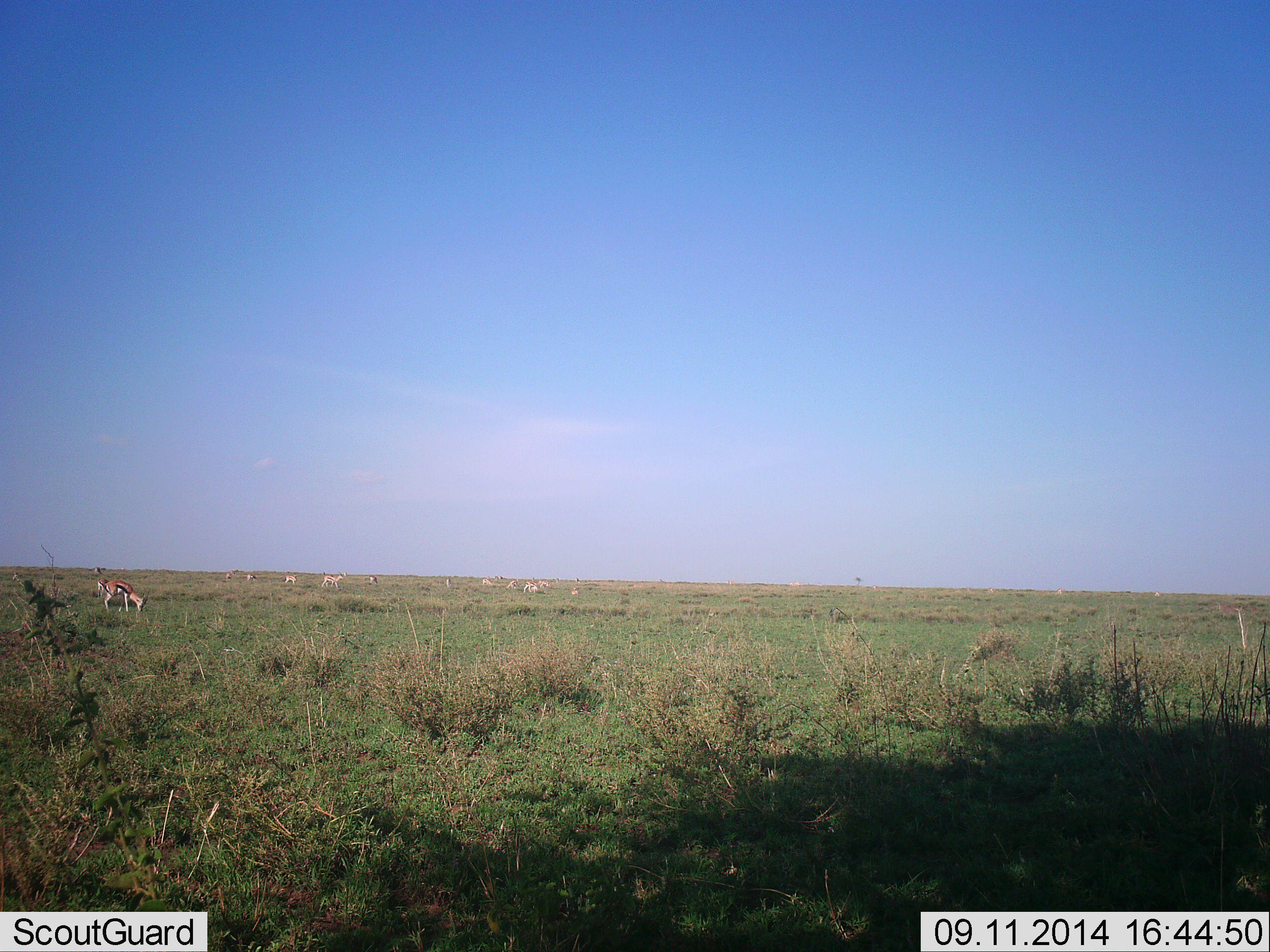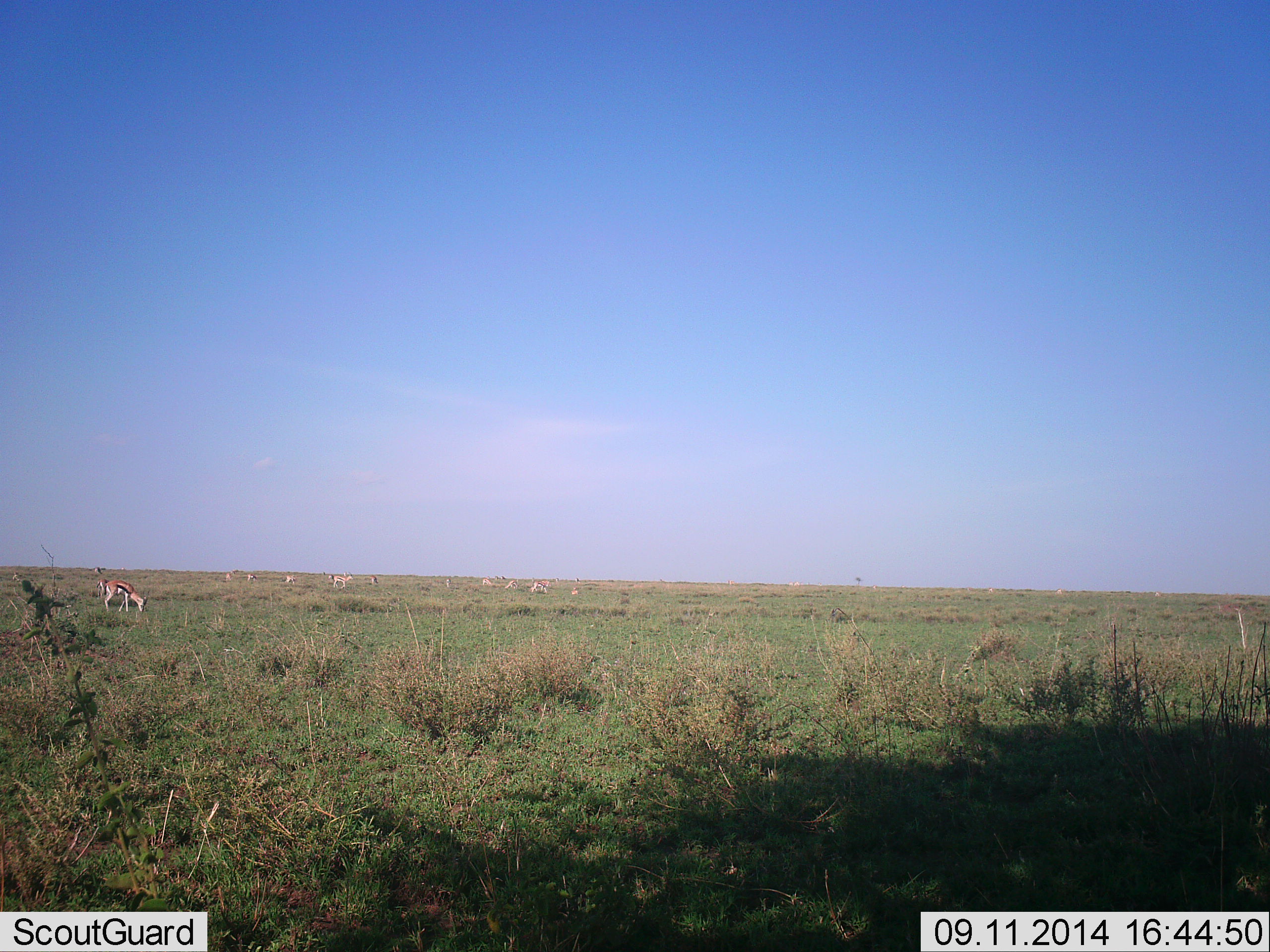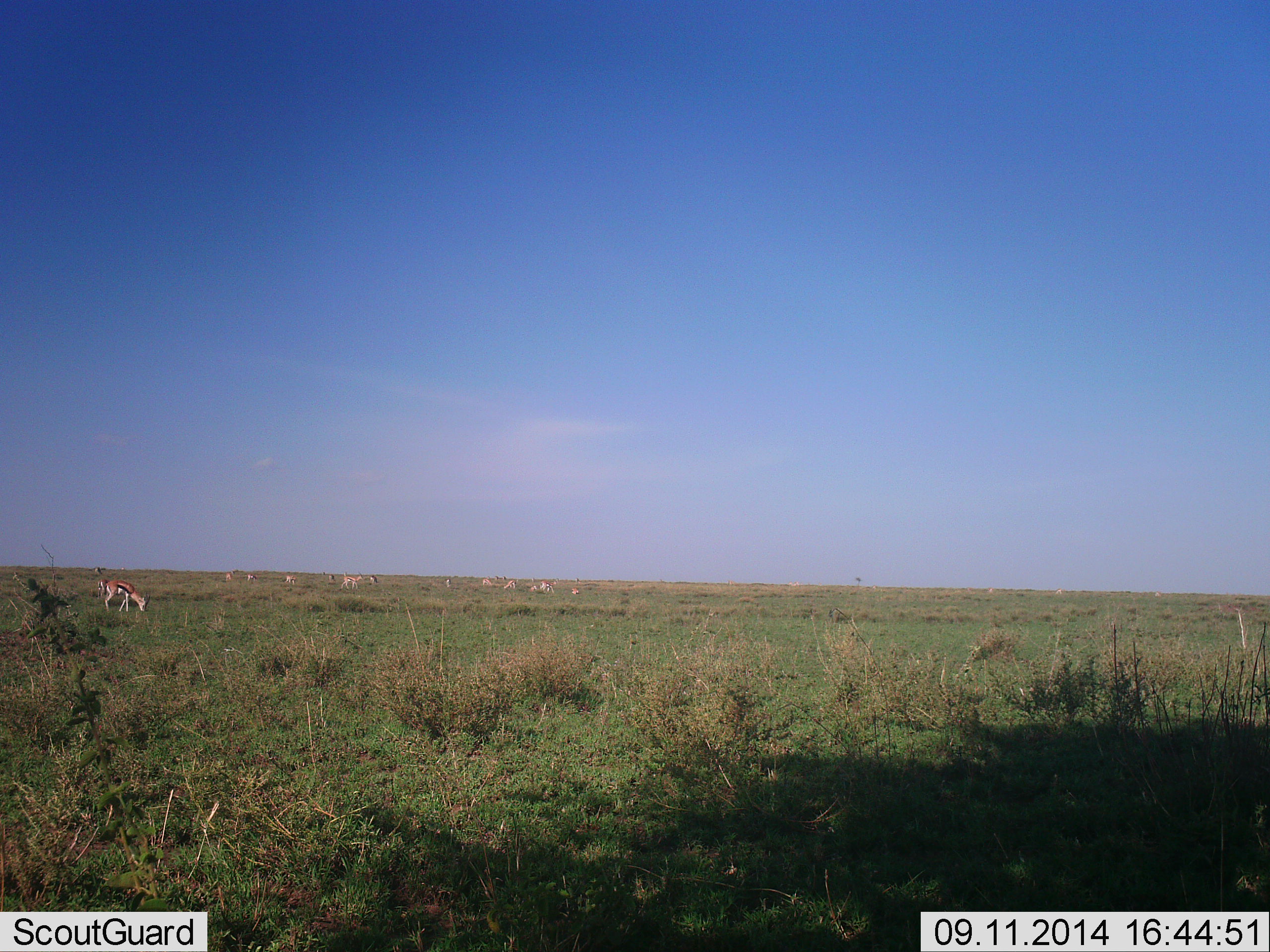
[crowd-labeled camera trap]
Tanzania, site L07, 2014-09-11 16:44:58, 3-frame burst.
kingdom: Animalia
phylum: Chordata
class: Mammalia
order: Artiodactyla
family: Bovidae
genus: Eudorcas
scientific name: Eudorcas thomsonii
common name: thomson's gazelle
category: gazellethomsons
Gazellethomsons (thomson's gazelle) (Eudorcas thomsonii), count 11-50. Behavior (volunteer vote fractions): standing 10%, resting 0%, moving 40%, interacting 0%. Young present (vote fraction): 0%. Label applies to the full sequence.